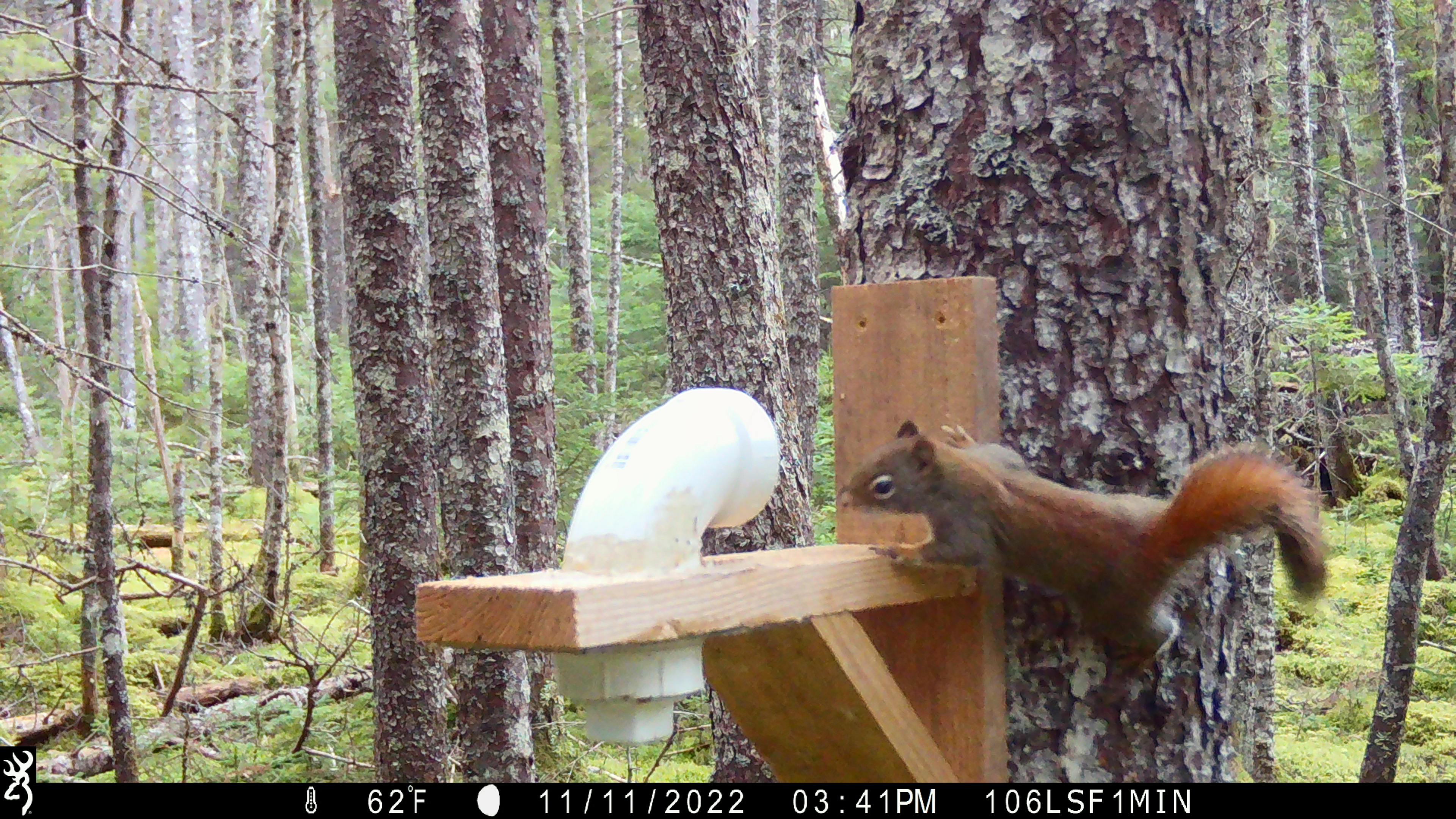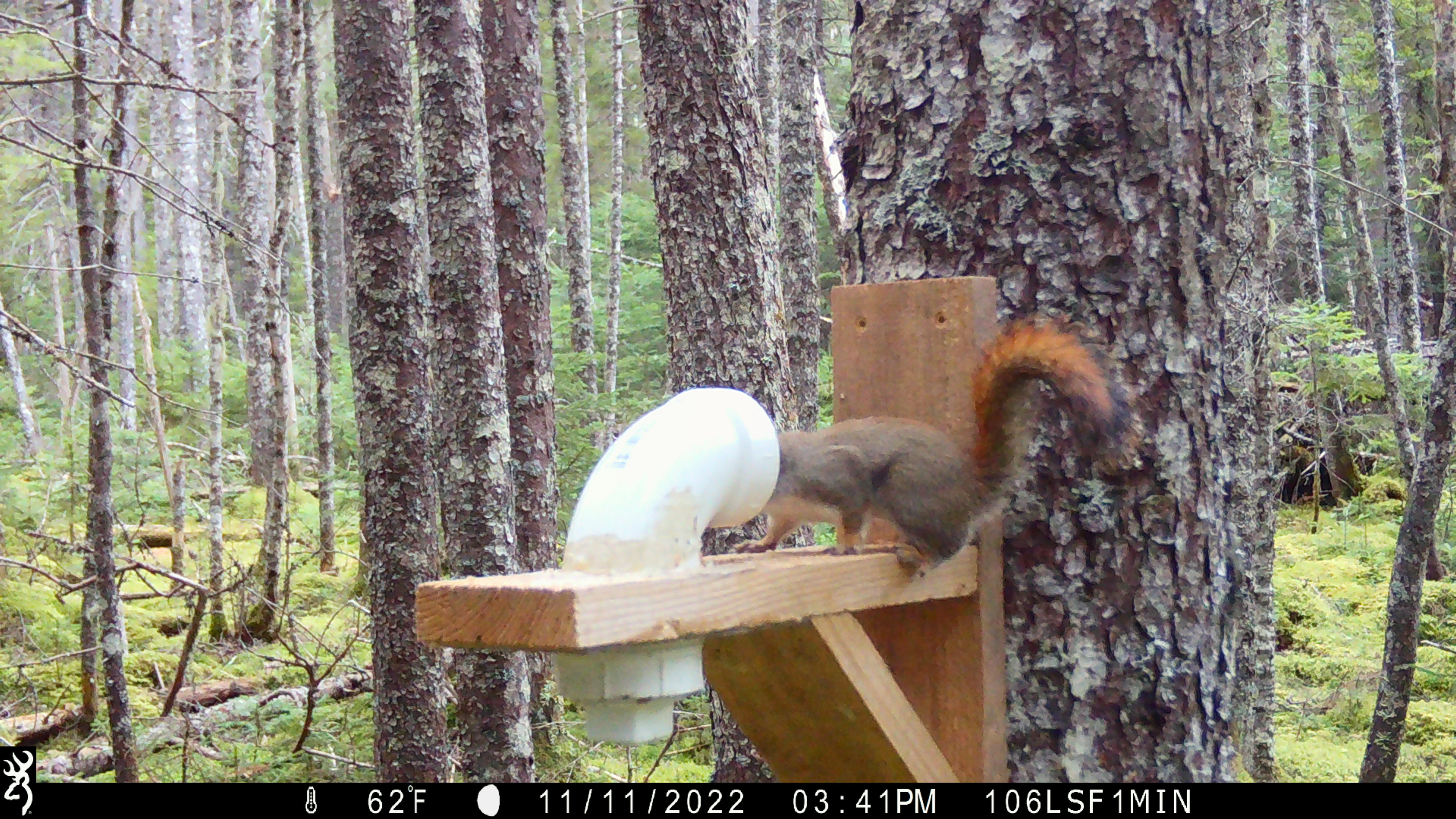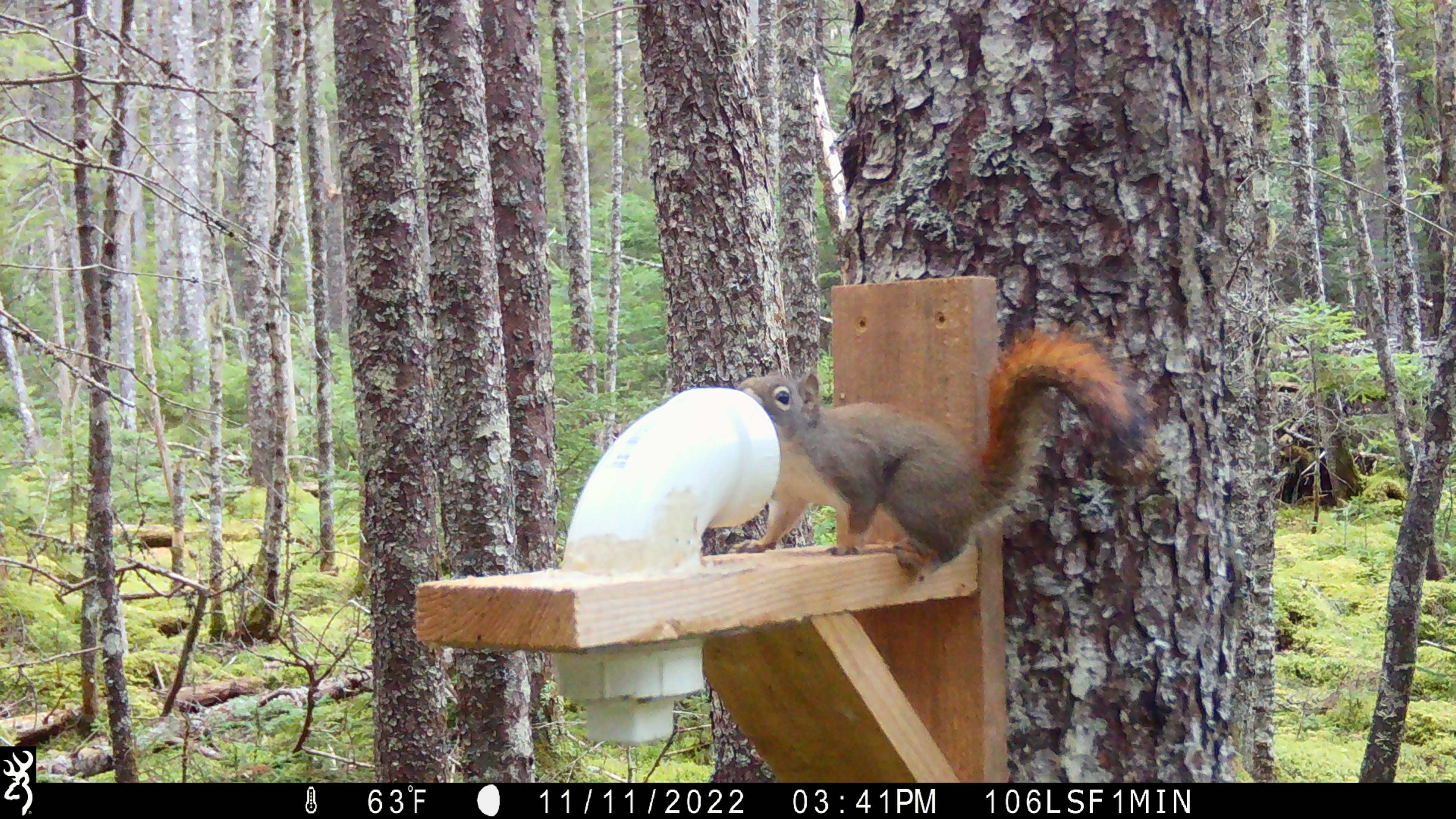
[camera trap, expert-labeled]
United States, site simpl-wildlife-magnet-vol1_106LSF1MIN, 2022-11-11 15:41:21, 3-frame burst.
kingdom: Animalia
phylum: Chordata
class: Mammalia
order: Rodentia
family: Sciuridae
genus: Tamiasciurus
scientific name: Tamiasciurus hudsonicus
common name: red squirrel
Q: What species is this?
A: Red squirrel (Tamiasciurus hudsonicus).